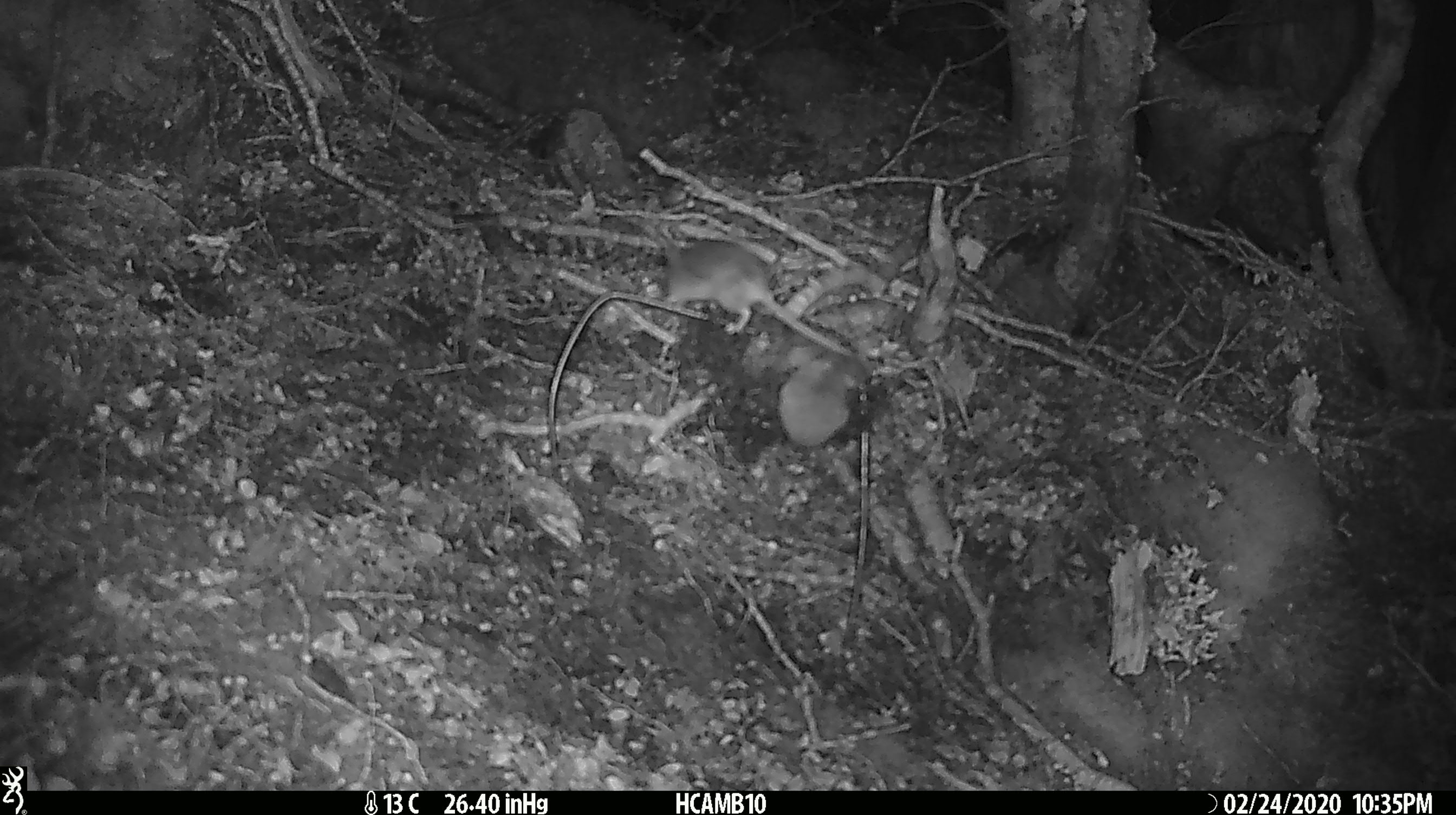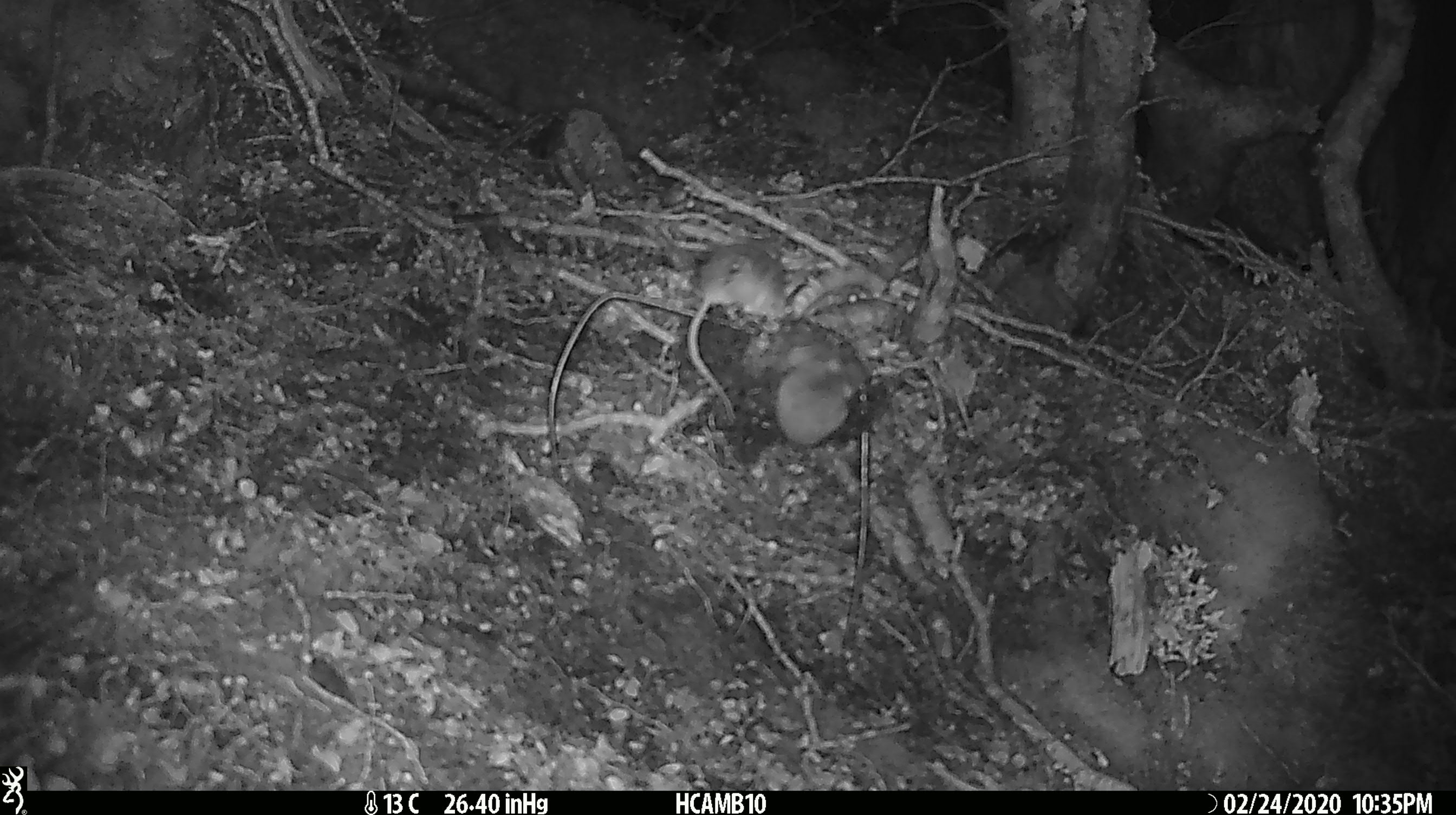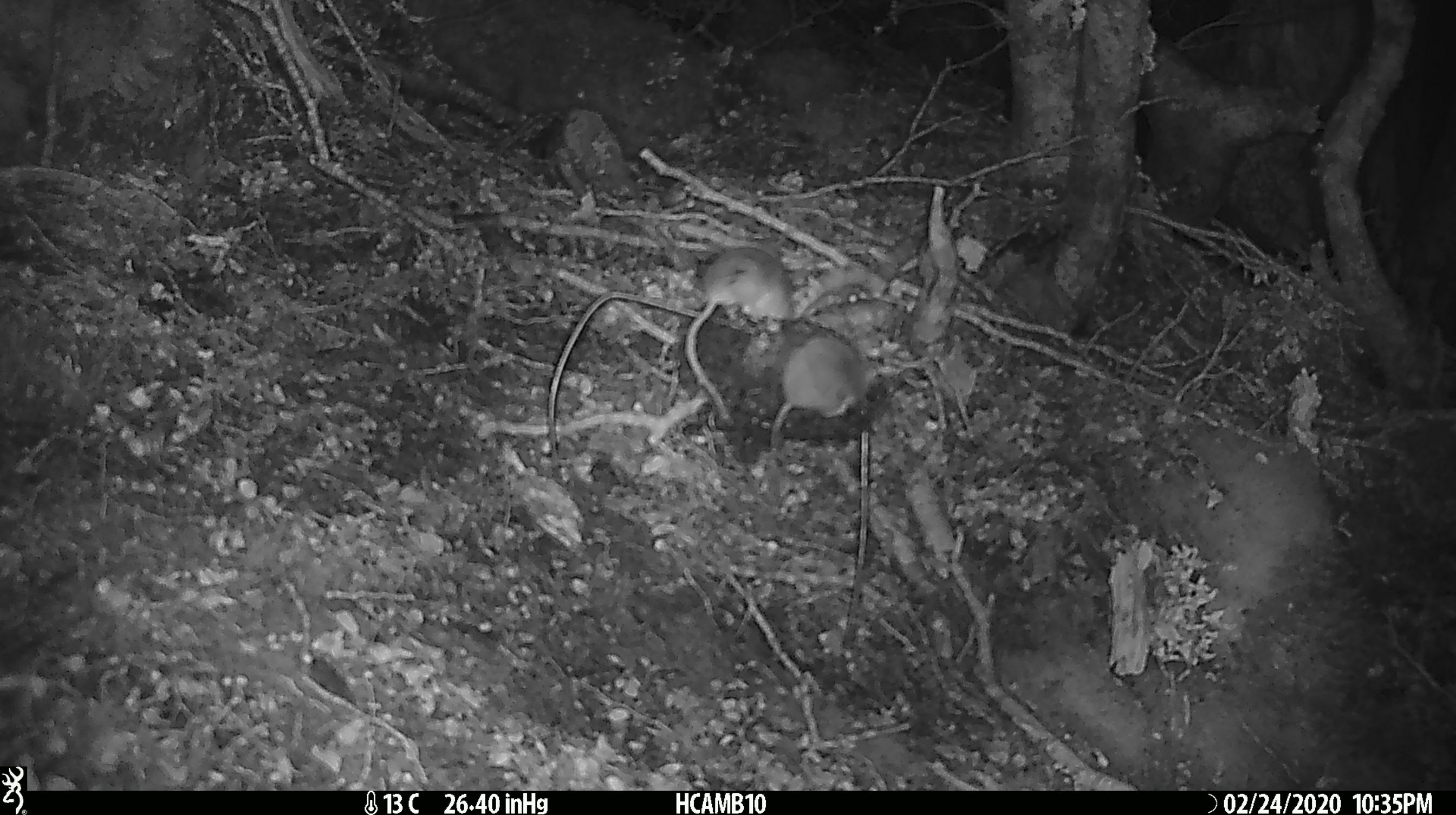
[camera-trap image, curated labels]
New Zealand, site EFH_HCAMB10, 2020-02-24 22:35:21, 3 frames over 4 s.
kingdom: Animalia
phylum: Chordata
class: Mammalia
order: Rodentia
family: Muridae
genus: Mus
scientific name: Mus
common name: mouse